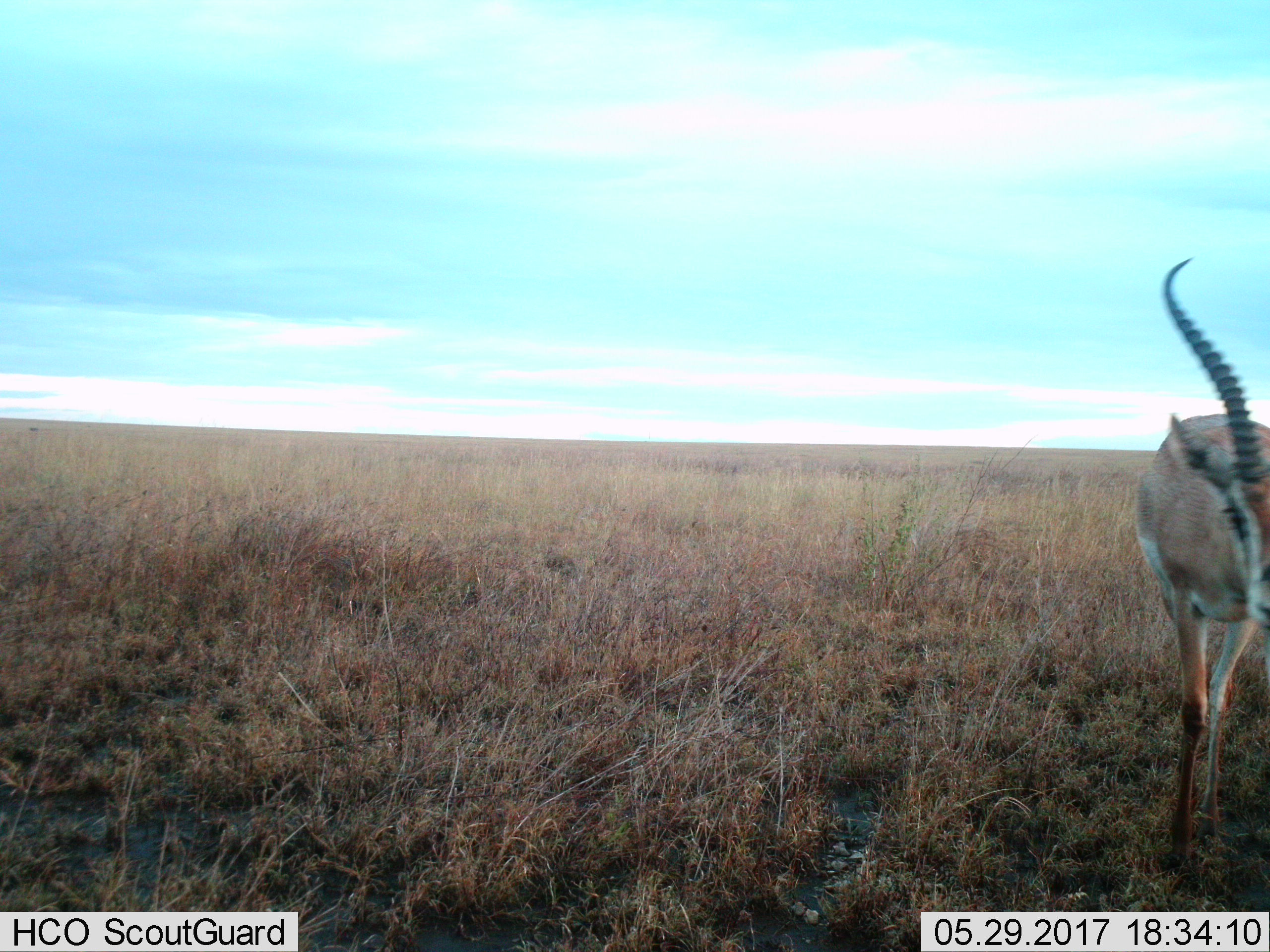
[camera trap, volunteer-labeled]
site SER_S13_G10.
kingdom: Animalia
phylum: Chordata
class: Mammalia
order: Artiodactyla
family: Bovidae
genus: Nanger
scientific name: Nanger granti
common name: grant's gazelle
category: gazellegrants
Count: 1.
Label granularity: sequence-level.